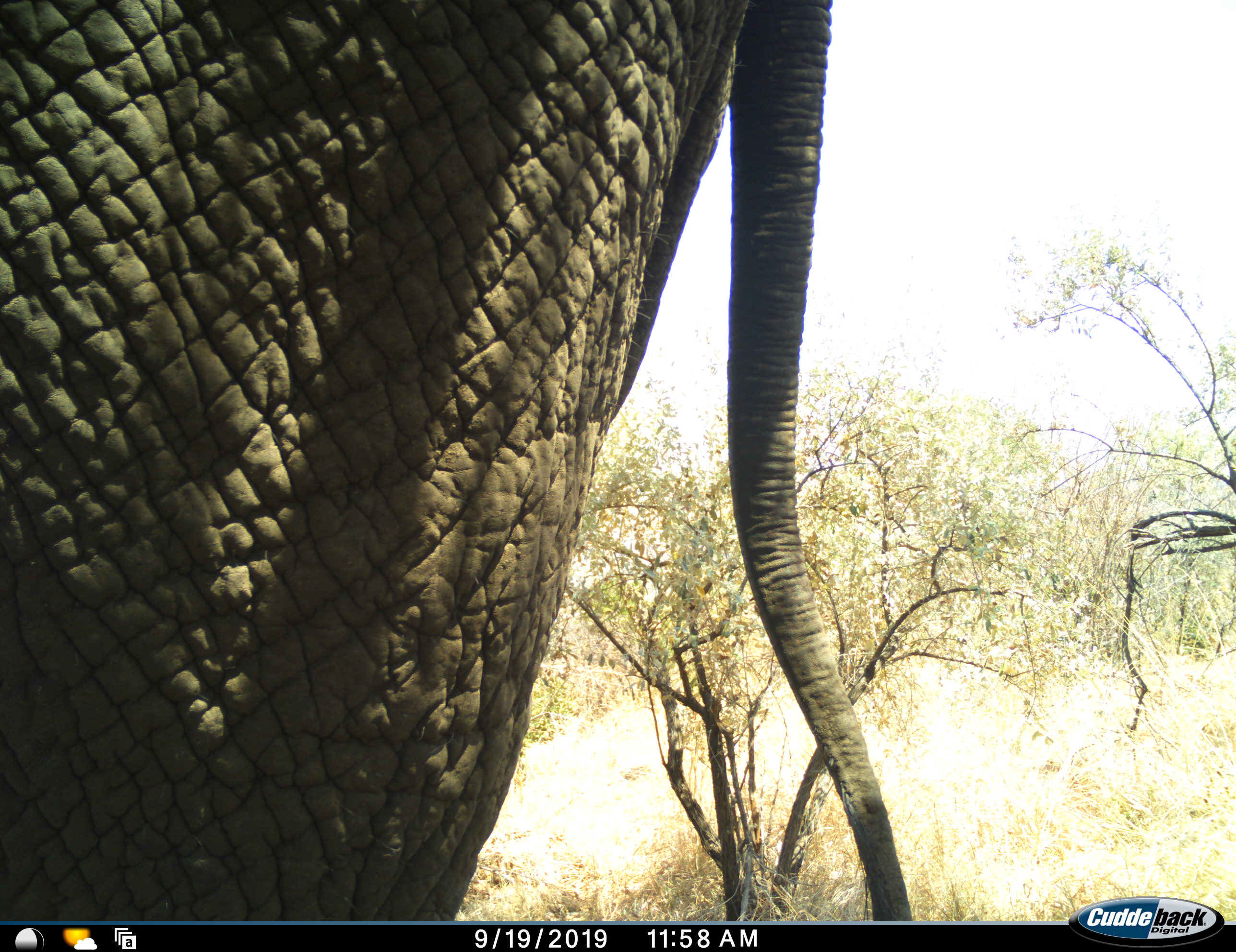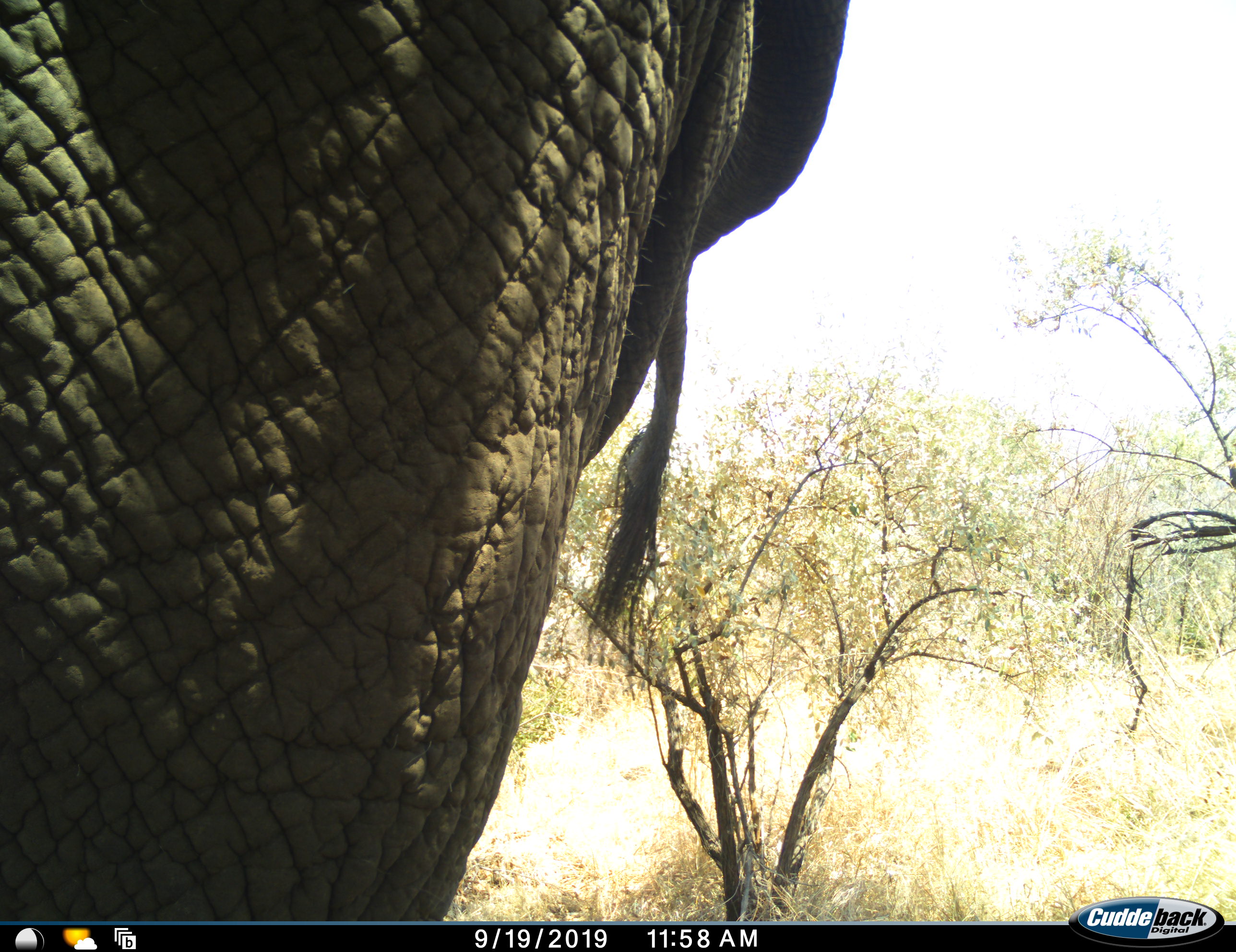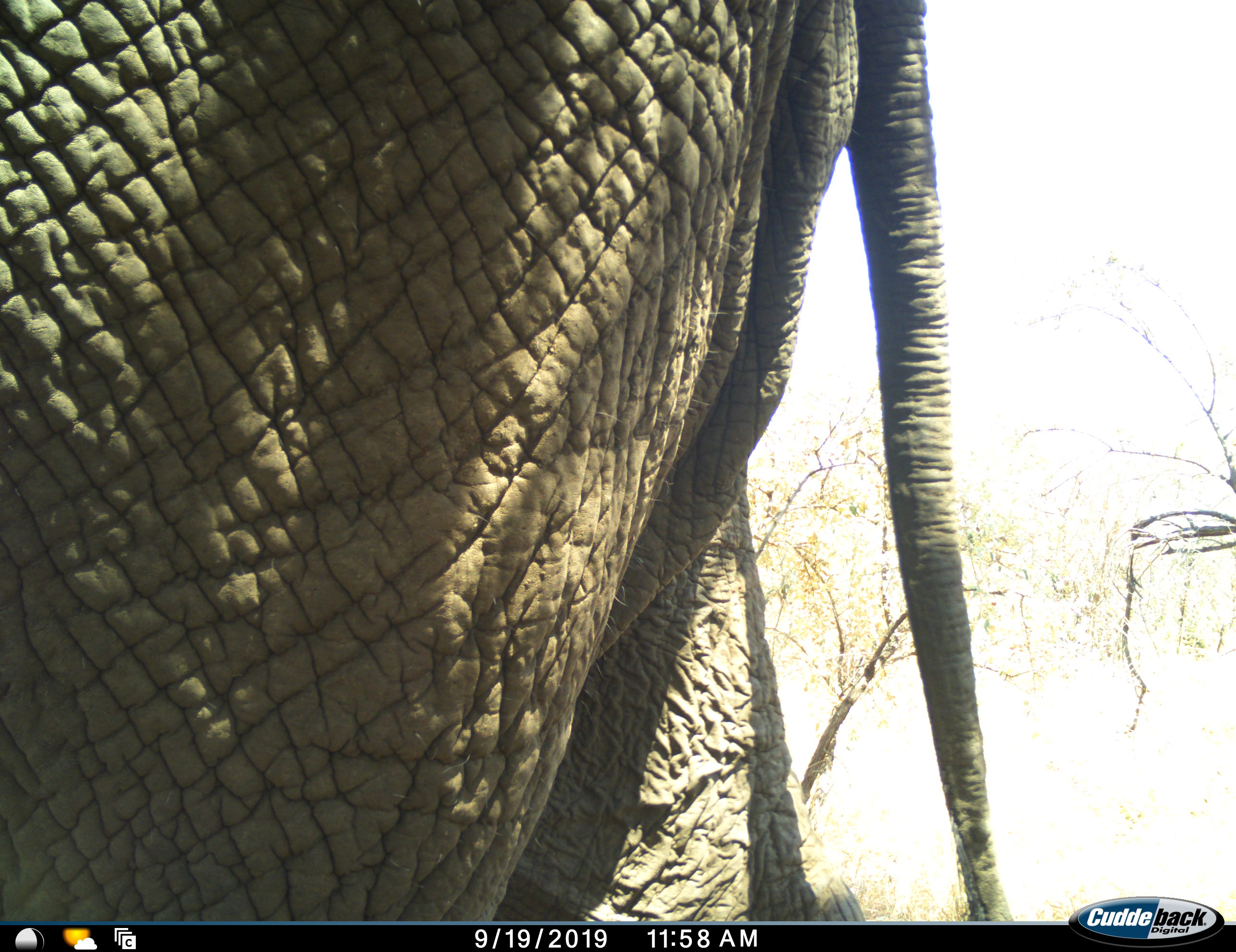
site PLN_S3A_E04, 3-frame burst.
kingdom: Animalia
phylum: Chordata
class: Mammalia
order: Proboscidea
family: Elephantidae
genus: Loxodonta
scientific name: Loxodonta africana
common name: african bush elephant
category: elephant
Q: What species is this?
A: Elephant (african bush elephant) (Loxodonta africana).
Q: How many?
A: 1.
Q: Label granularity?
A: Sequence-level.